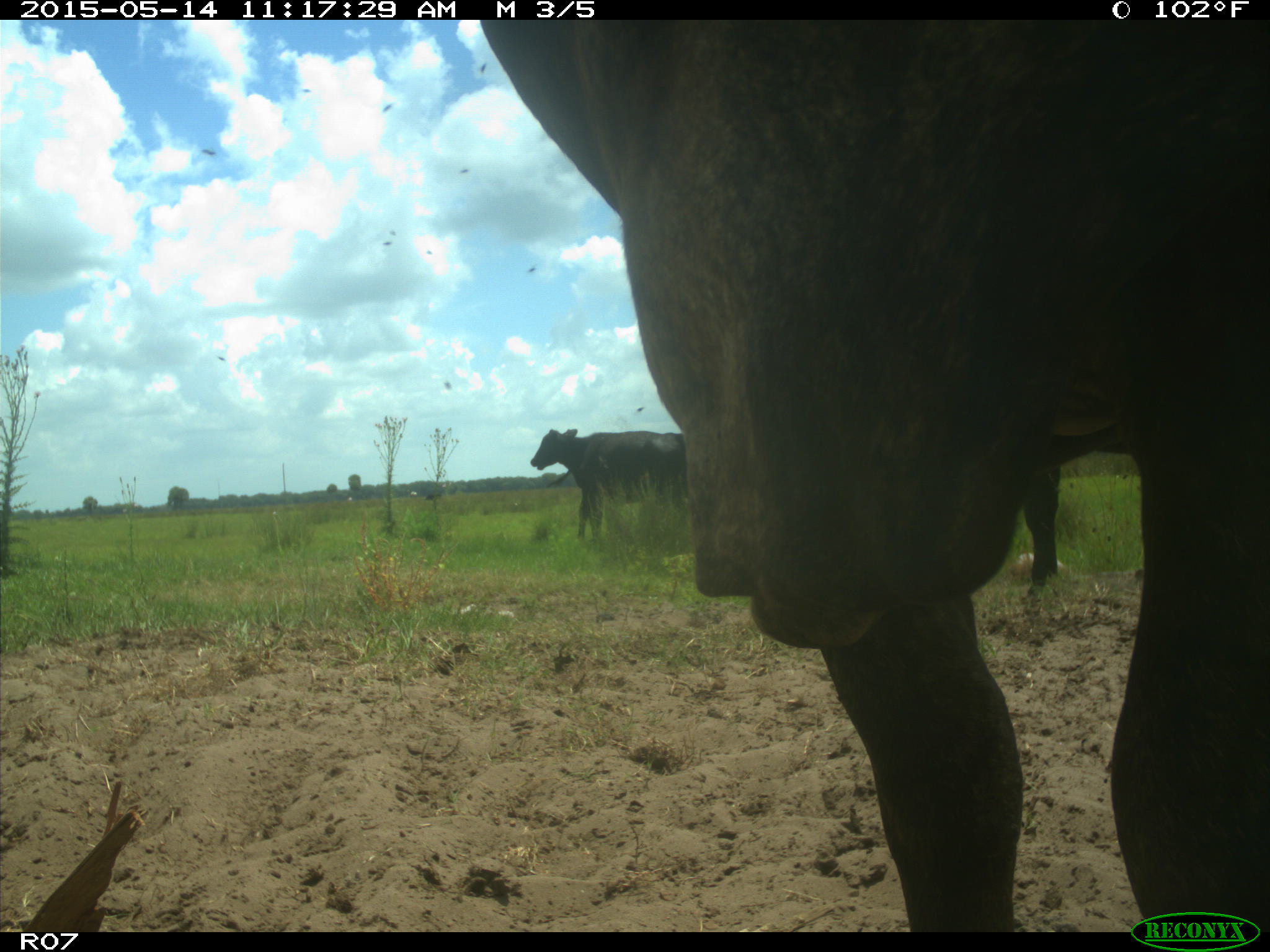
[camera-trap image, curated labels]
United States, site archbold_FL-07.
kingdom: Animalia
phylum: Chordata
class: Mammalia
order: Artiodactyla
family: Bovidae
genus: Bos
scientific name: Bos taurus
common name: domestic cow